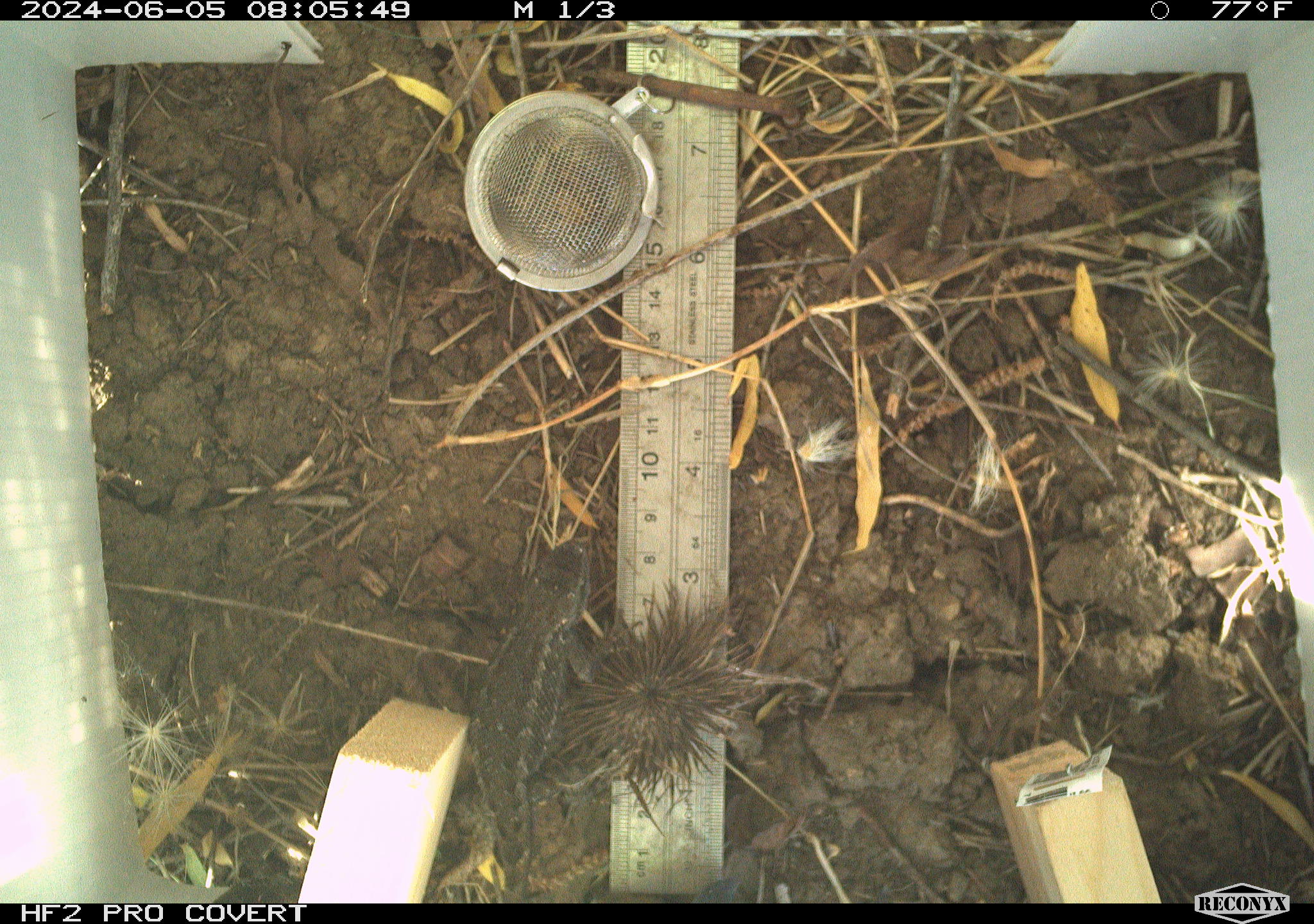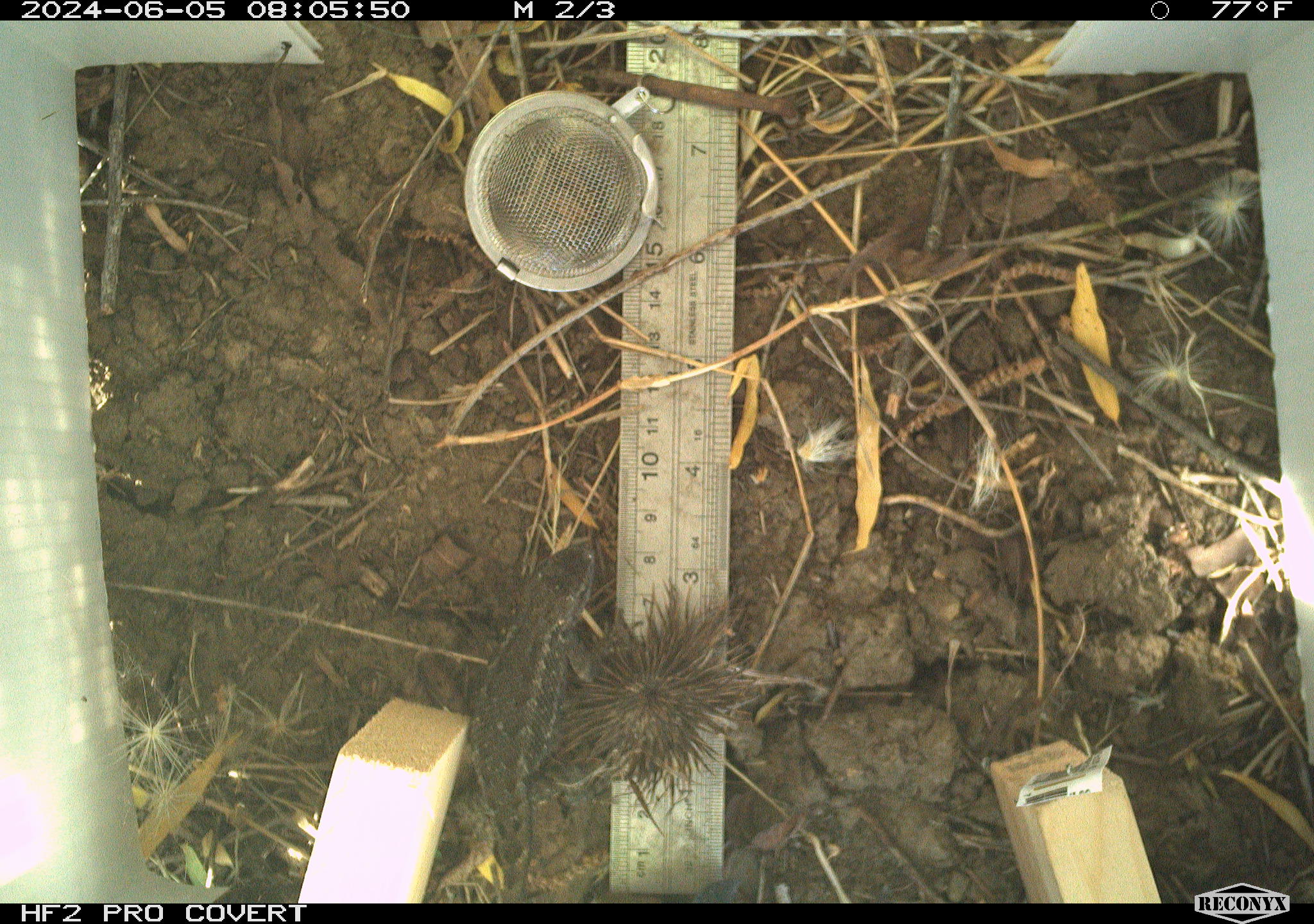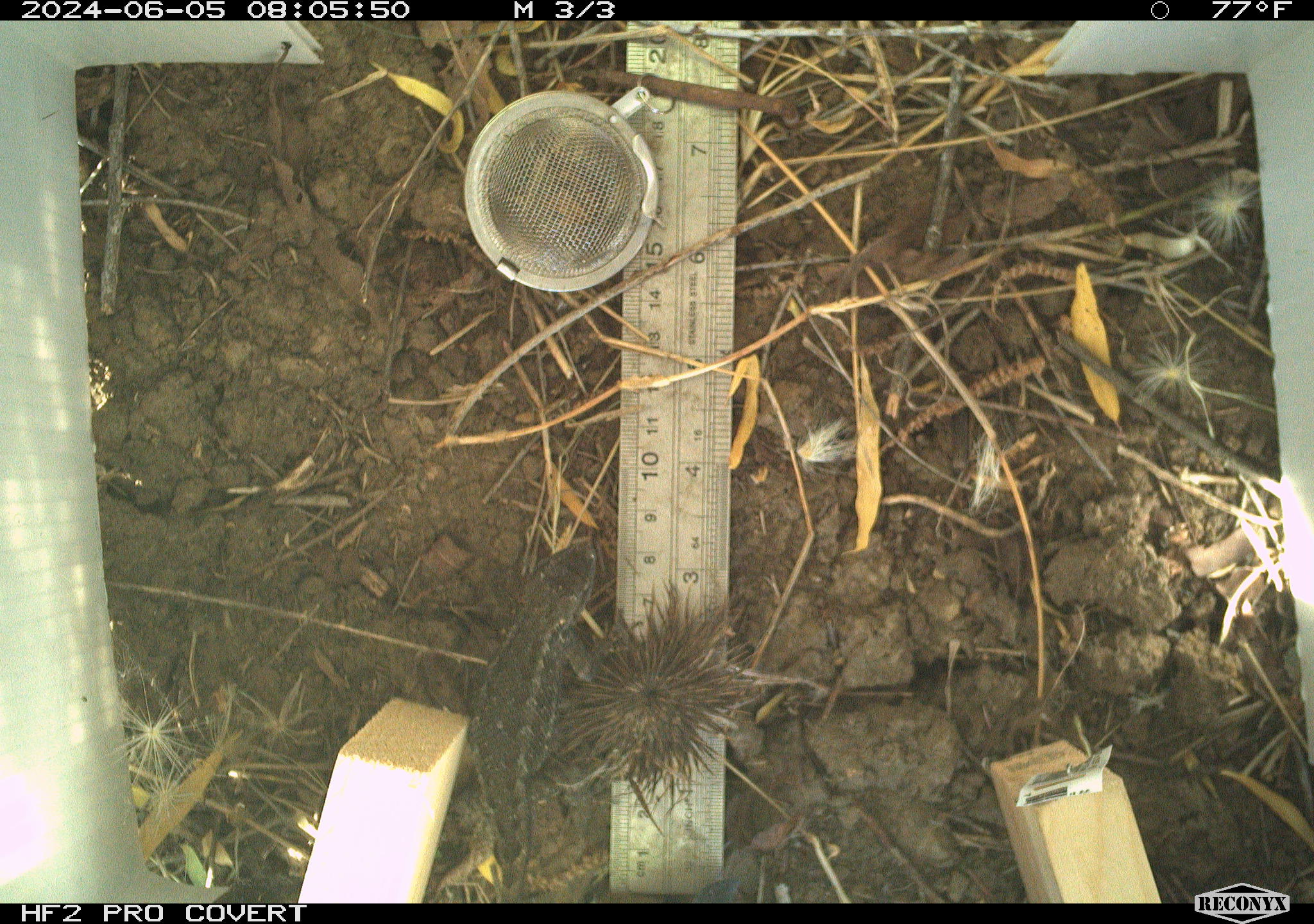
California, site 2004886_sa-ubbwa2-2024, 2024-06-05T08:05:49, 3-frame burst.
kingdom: Animalia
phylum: Chordata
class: Reptilia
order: Squamata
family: Phrynosomatidae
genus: Sceloporus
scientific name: Sceloporus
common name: spiny lizards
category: sceloporus species